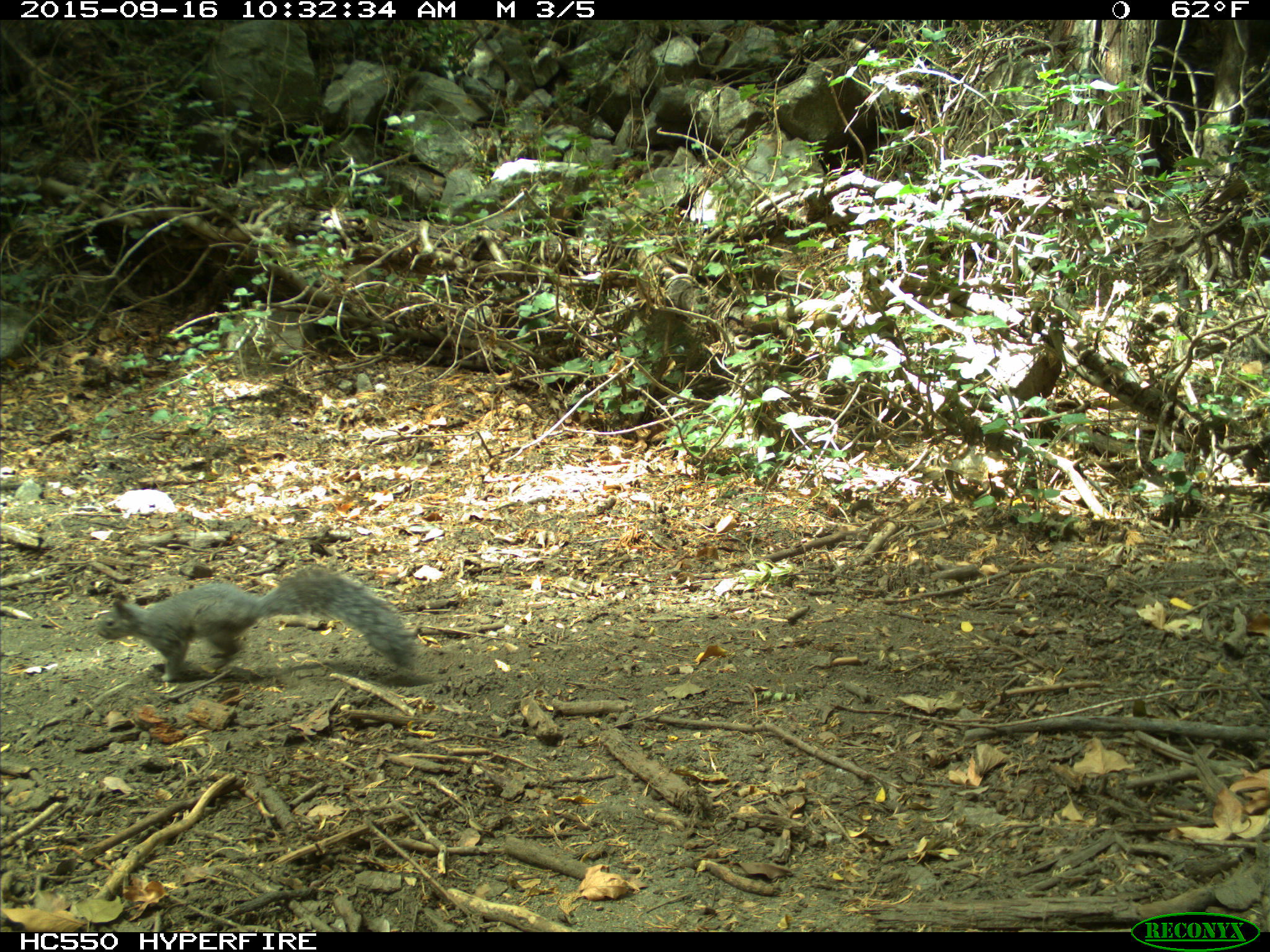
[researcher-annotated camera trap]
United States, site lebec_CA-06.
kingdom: Animalia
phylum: Chordata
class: Mammalia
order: Rodentia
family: Sciuridae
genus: Sciurus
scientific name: Sciurus carolinensis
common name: eastern gray squirrel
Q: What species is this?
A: Sciurus carolinensis (eastern gray squirrel).